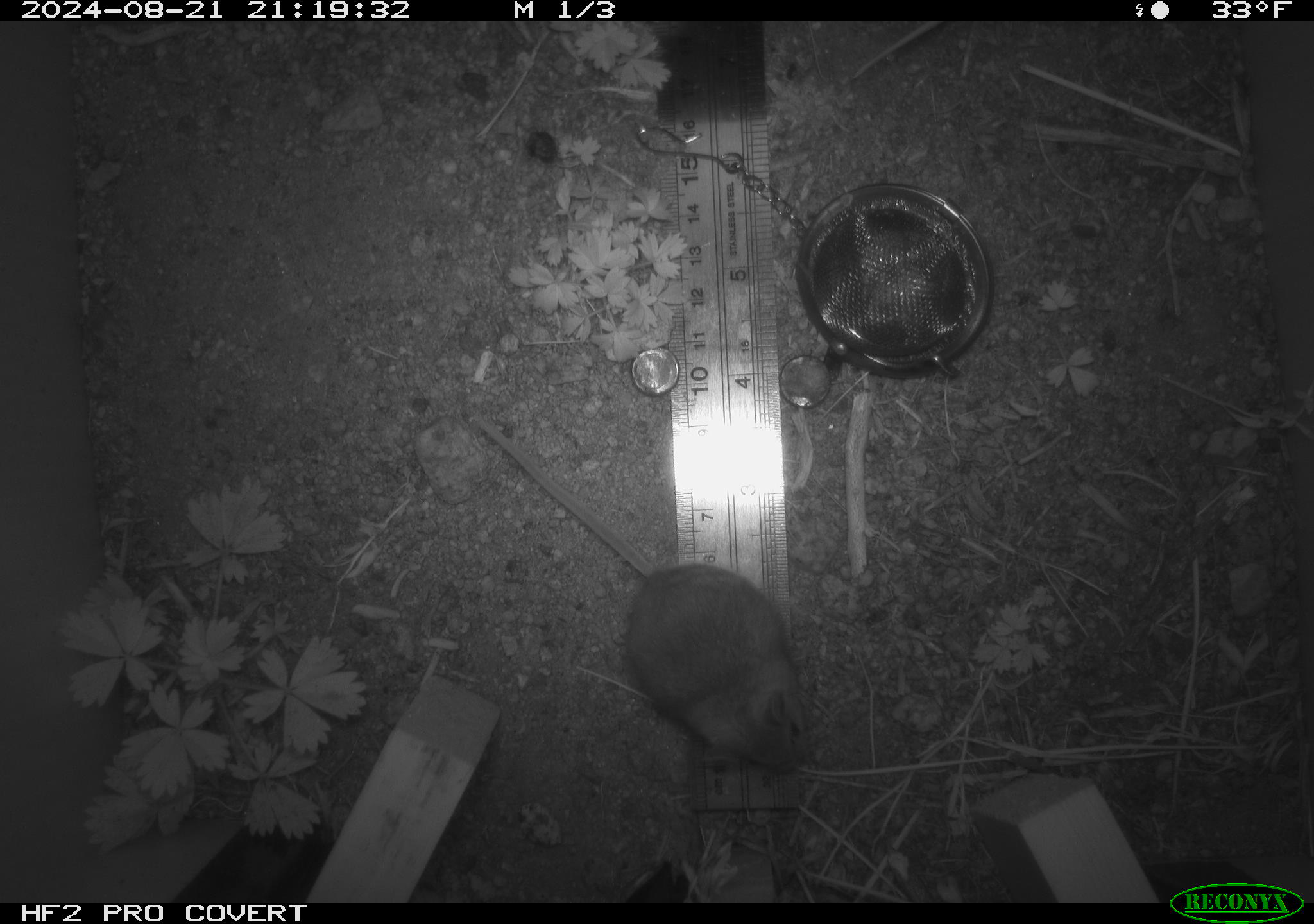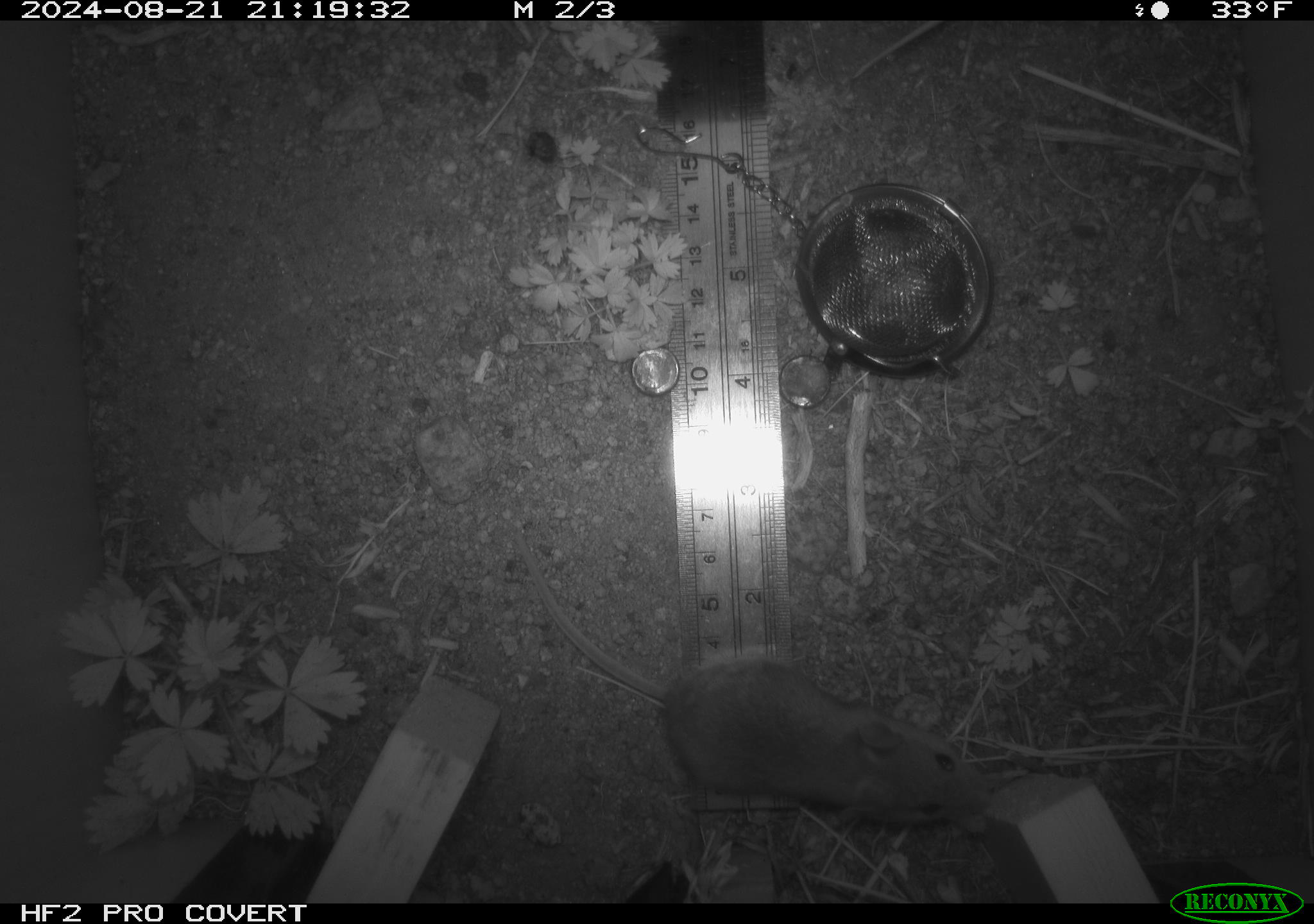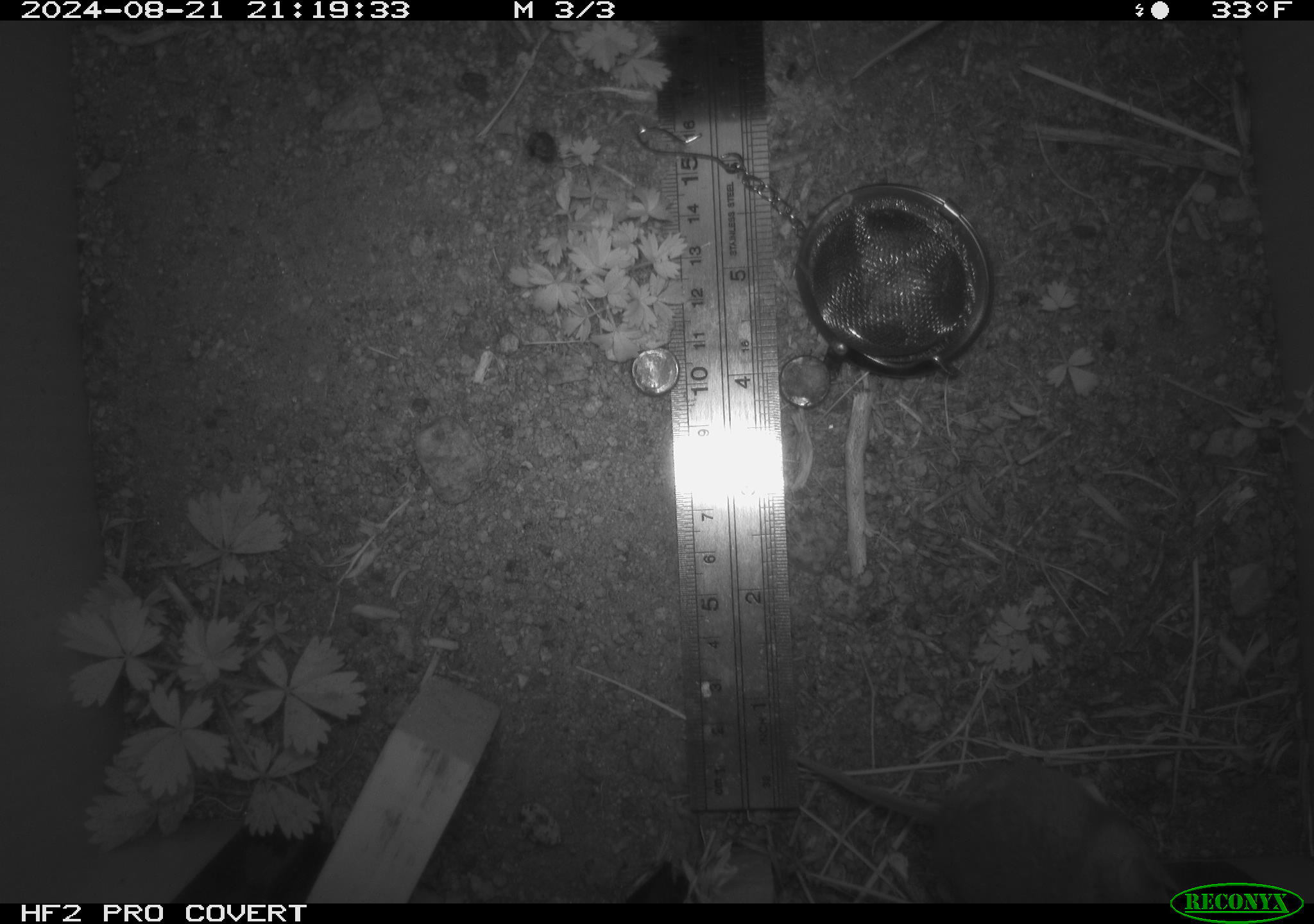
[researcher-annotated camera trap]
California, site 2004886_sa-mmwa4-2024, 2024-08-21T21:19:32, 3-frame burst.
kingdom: Animalia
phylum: Chordata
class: Mammalia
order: Rodentia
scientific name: Rodentia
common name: mouse species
Mouse species (Rodentia).